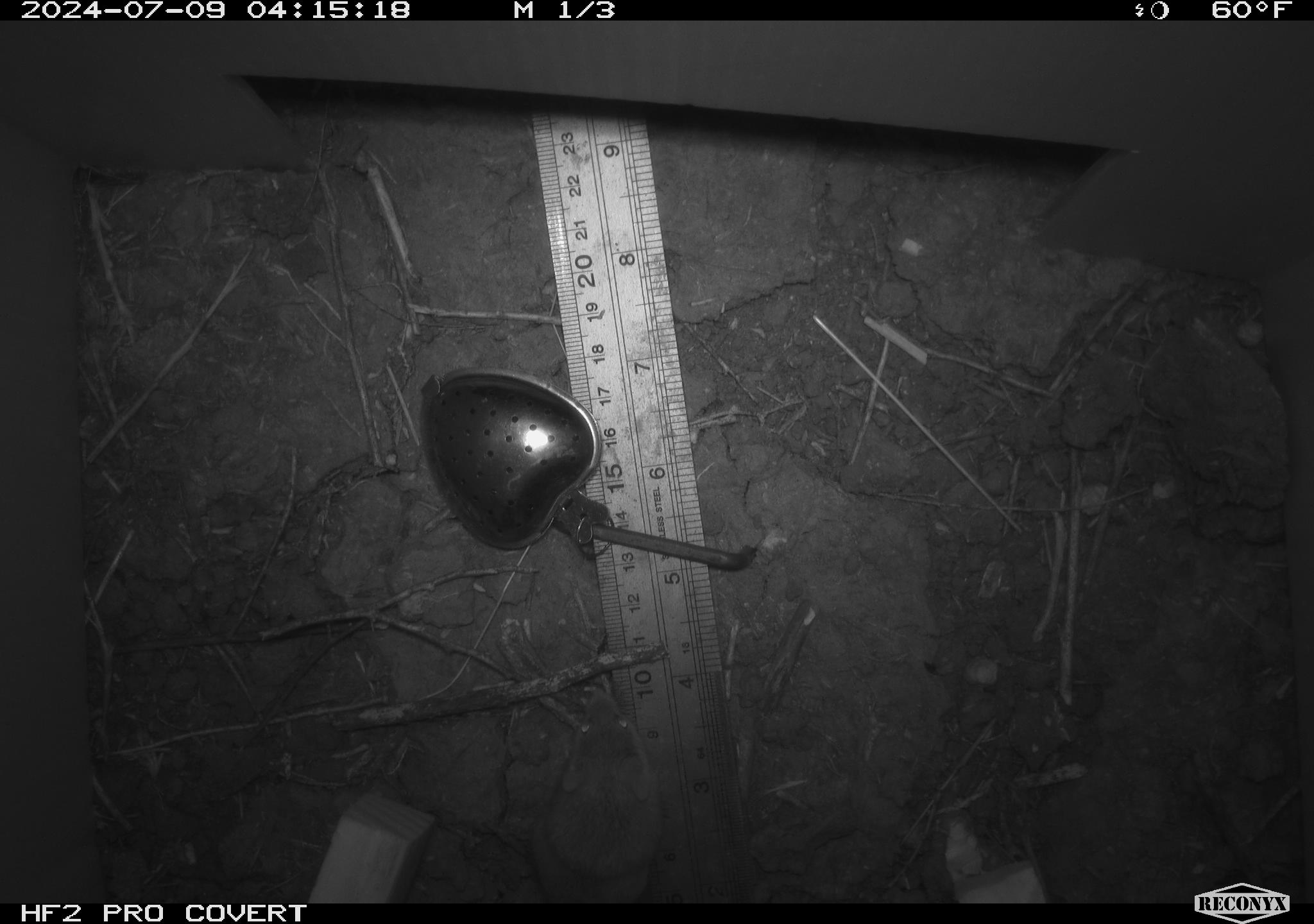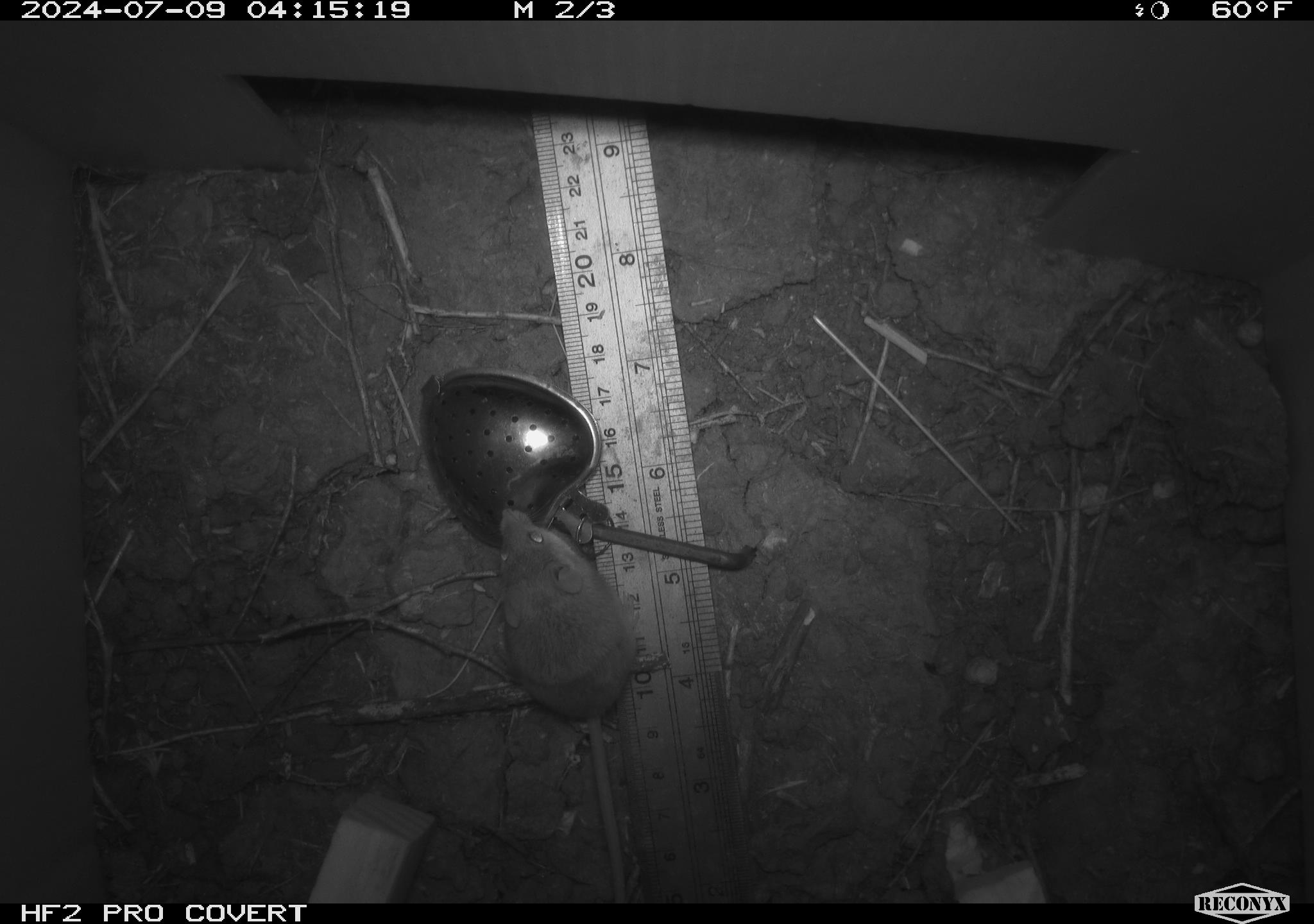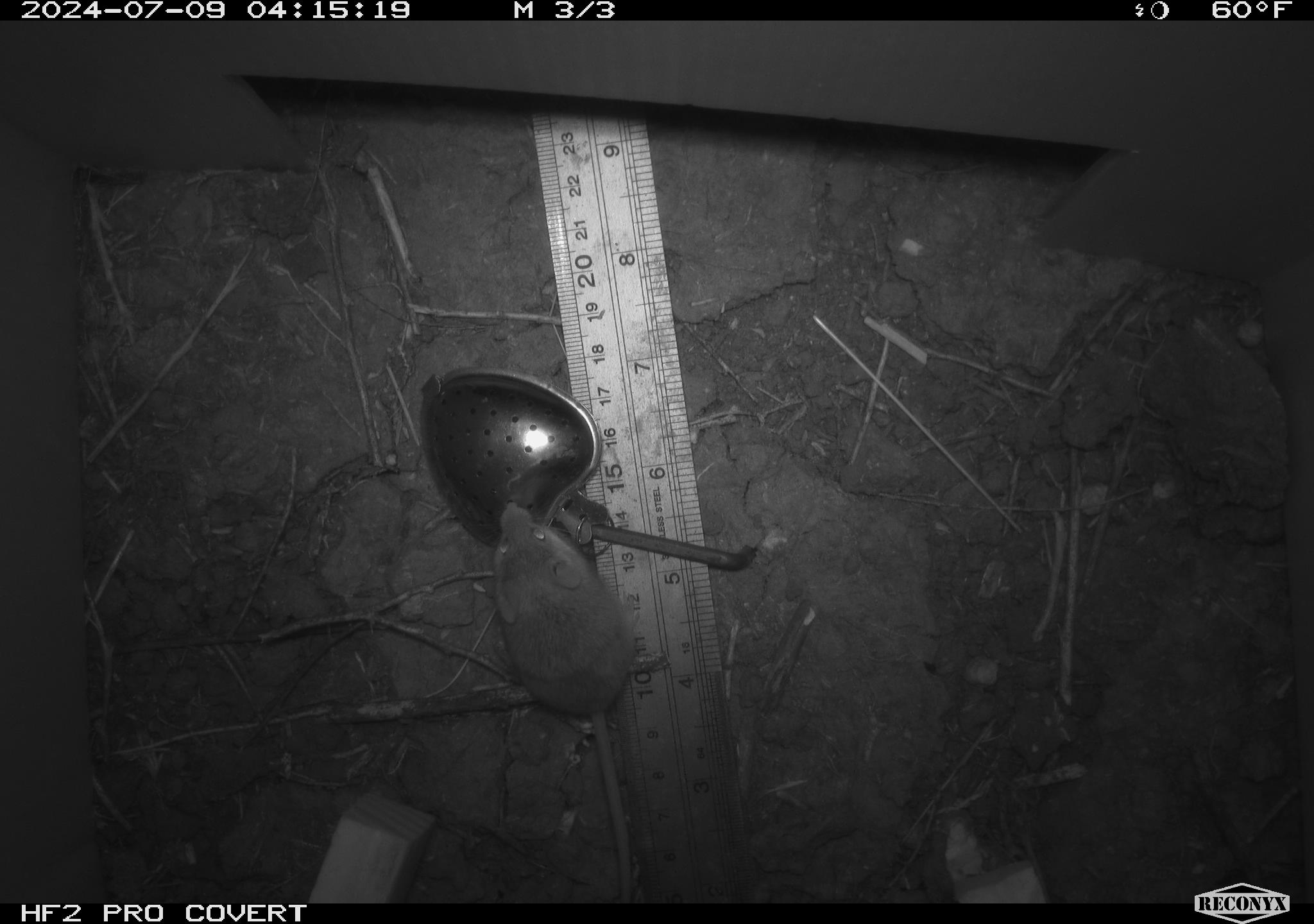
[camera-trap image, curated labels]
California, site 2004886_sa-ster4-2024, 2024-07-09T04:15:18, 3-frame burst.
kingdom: Animalia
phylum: Chordata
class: Mammalia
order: Rodentia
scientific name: Rodentia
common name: mouse species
Mouse species (Rodentia).